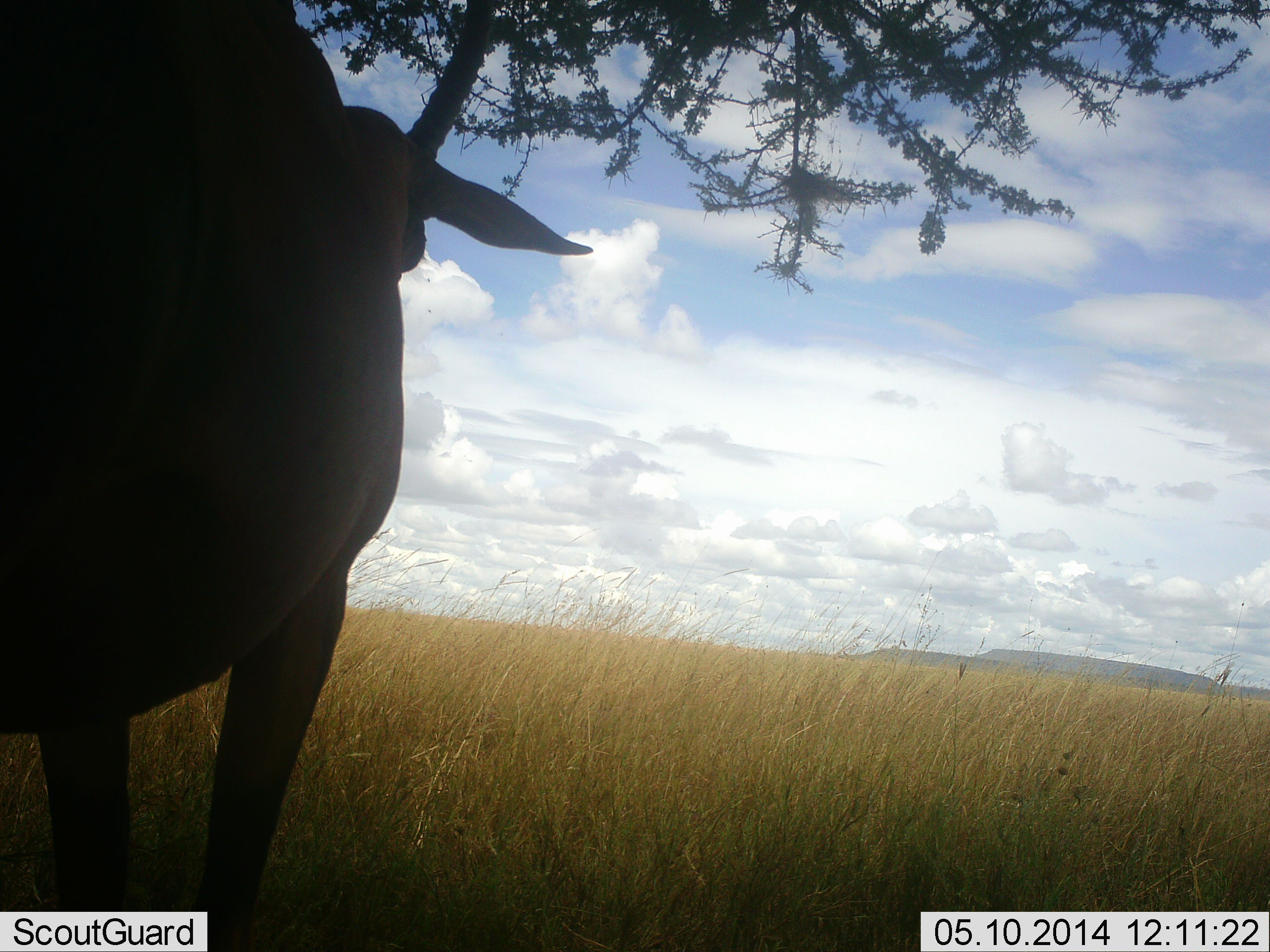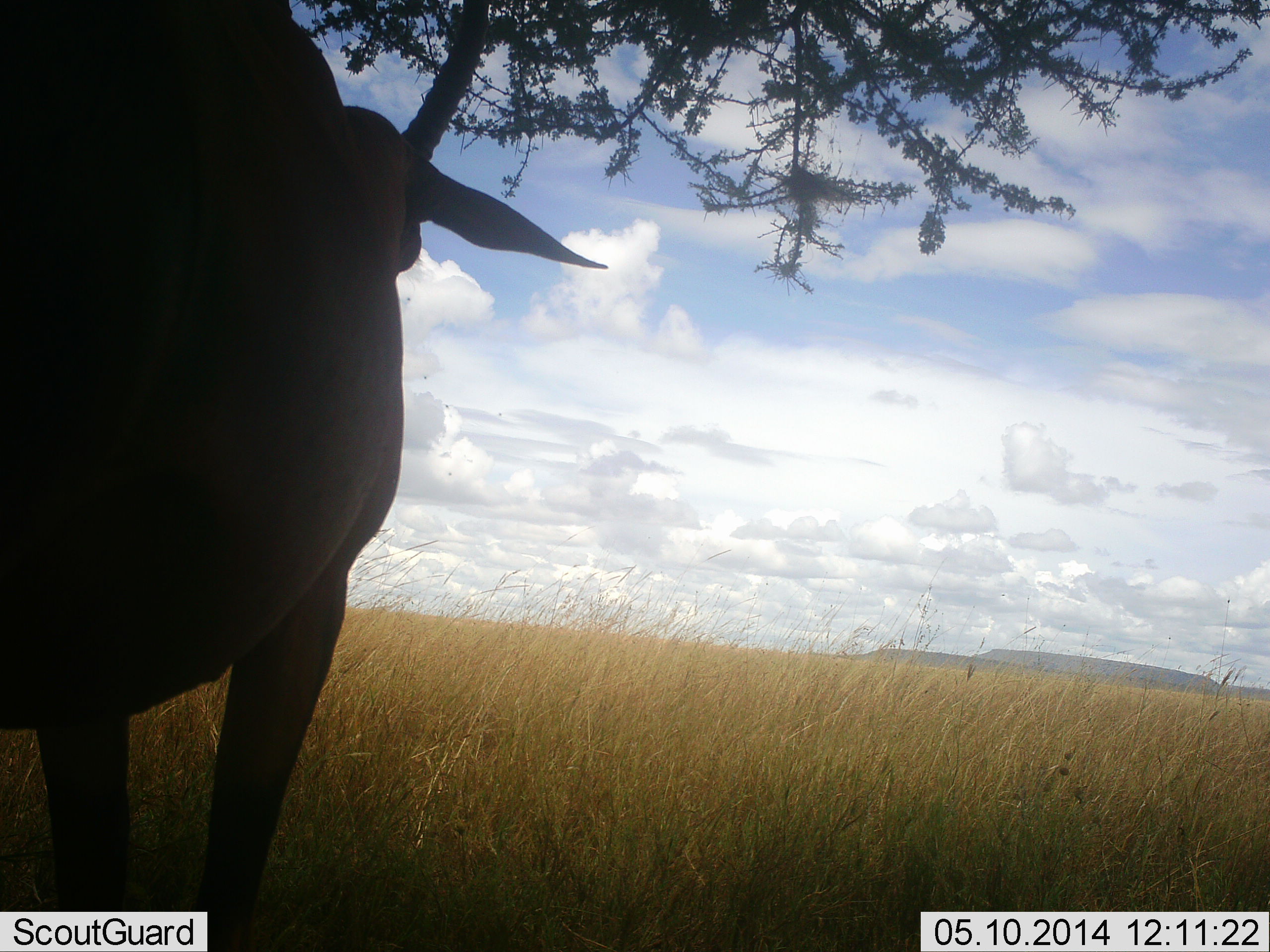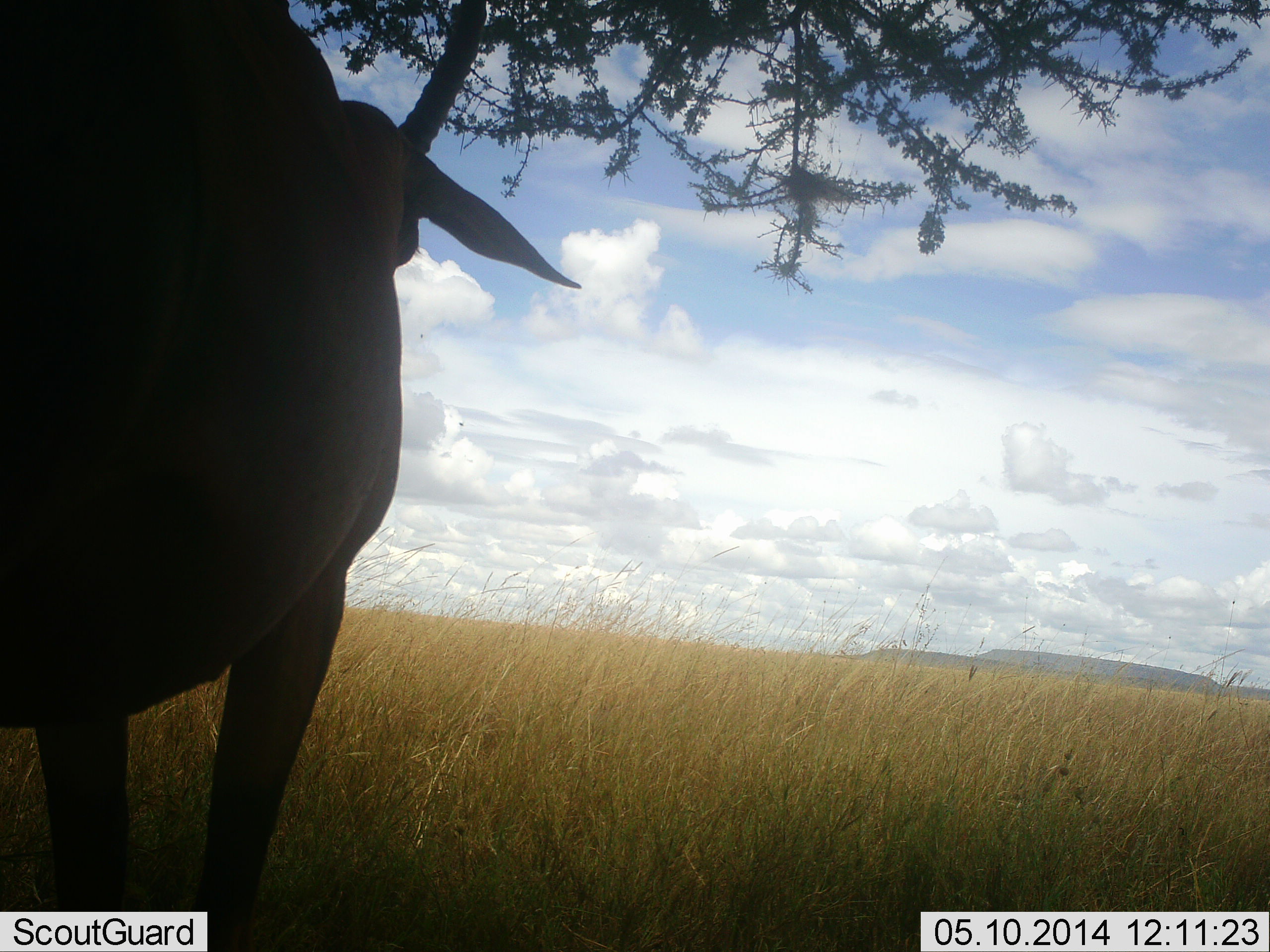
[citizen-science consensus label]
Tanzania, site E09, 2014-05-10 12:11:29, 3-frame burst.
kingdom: Animalia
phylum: Chordata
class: Mammalia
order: Artiodactyla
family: Bovidae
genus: Nanger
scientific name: Nanger granti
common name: grant's gazelle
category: gazellegrants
Gazellegrants (grant's gazelle) (Nanger granti), count 1. Behavior (volunteer vote fractions): standing 95%, resting 5%, moving 0%, interacting 0%. Young present (vote fraction): 0%. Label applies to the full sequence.